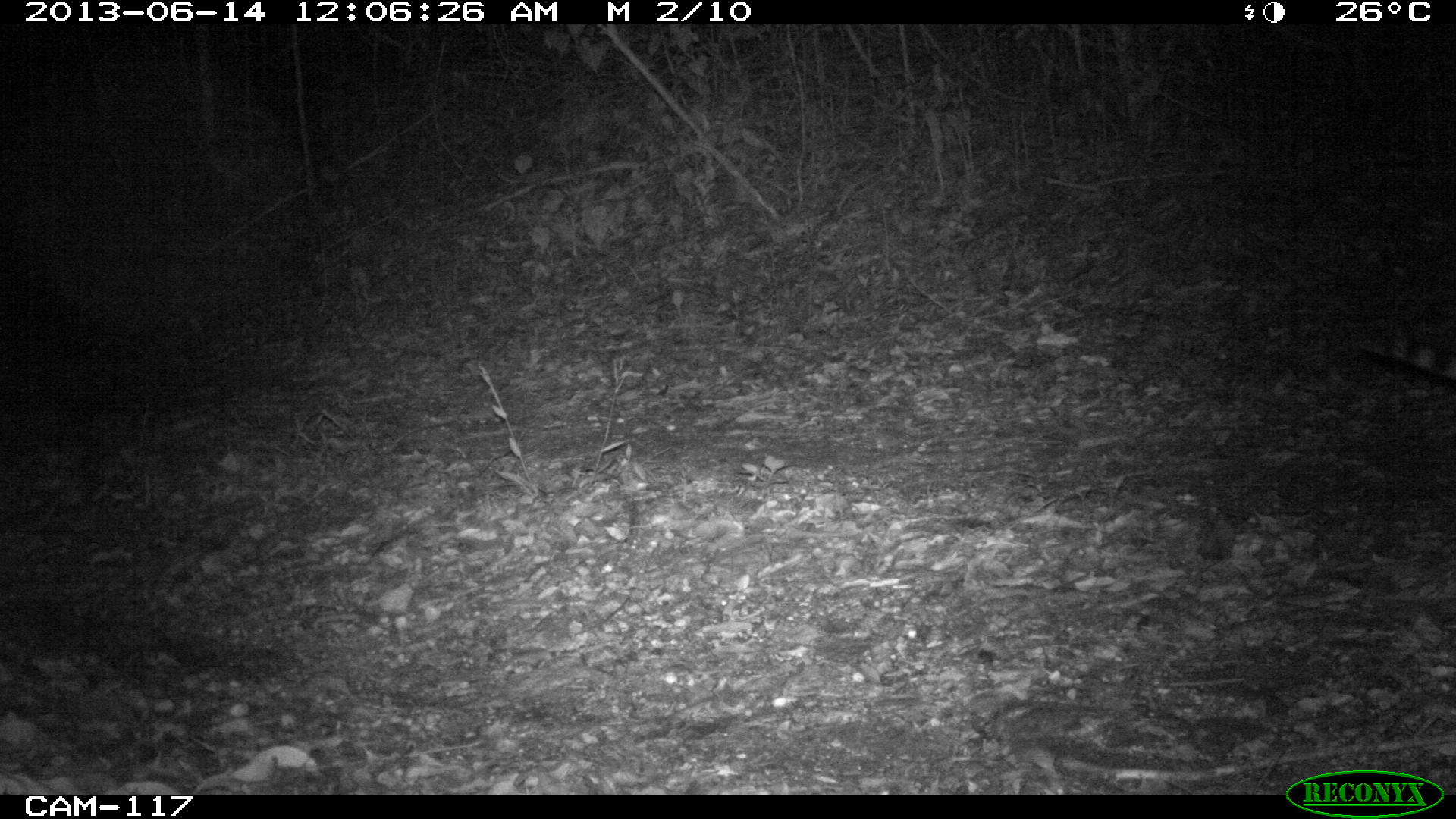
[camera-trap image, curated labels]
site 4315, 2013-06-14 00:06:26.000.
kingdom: Animalia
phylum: Chordata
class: Mammalia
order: Carnivora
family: Felidae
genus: Leopardus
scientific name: Leopardus pardalis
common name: ocelot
Leopardus pardalis (ocelot), count 1, sex female.